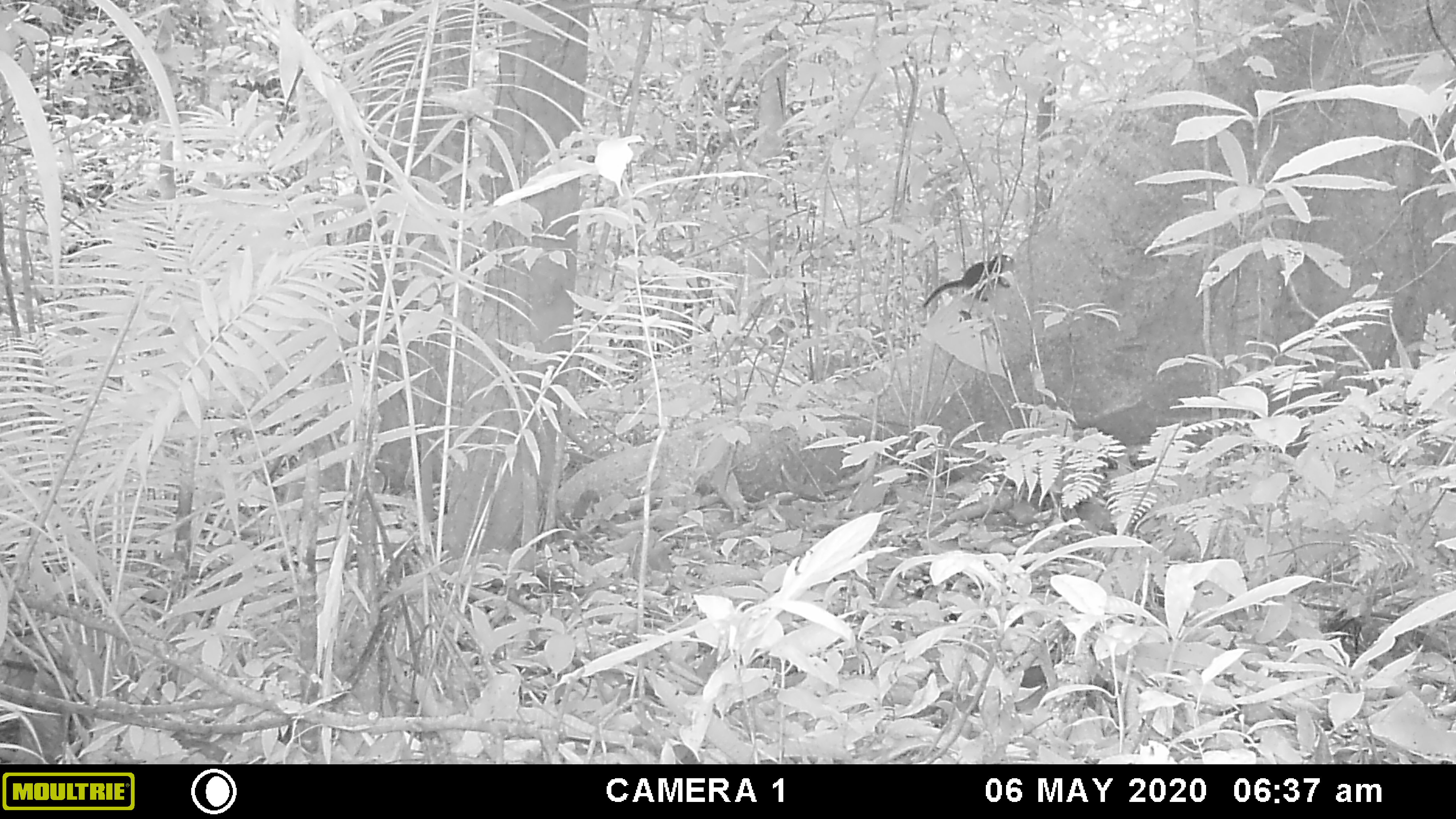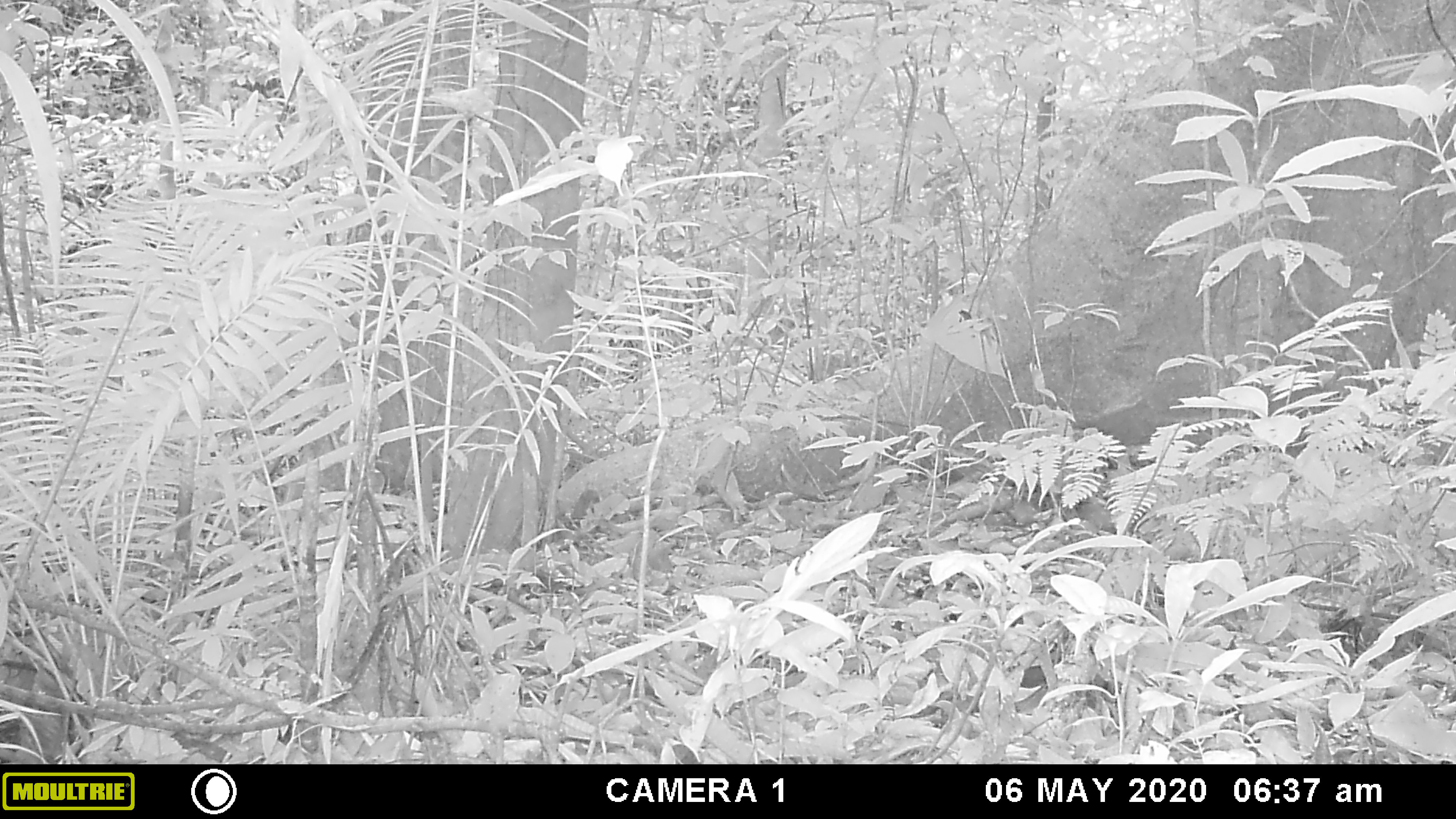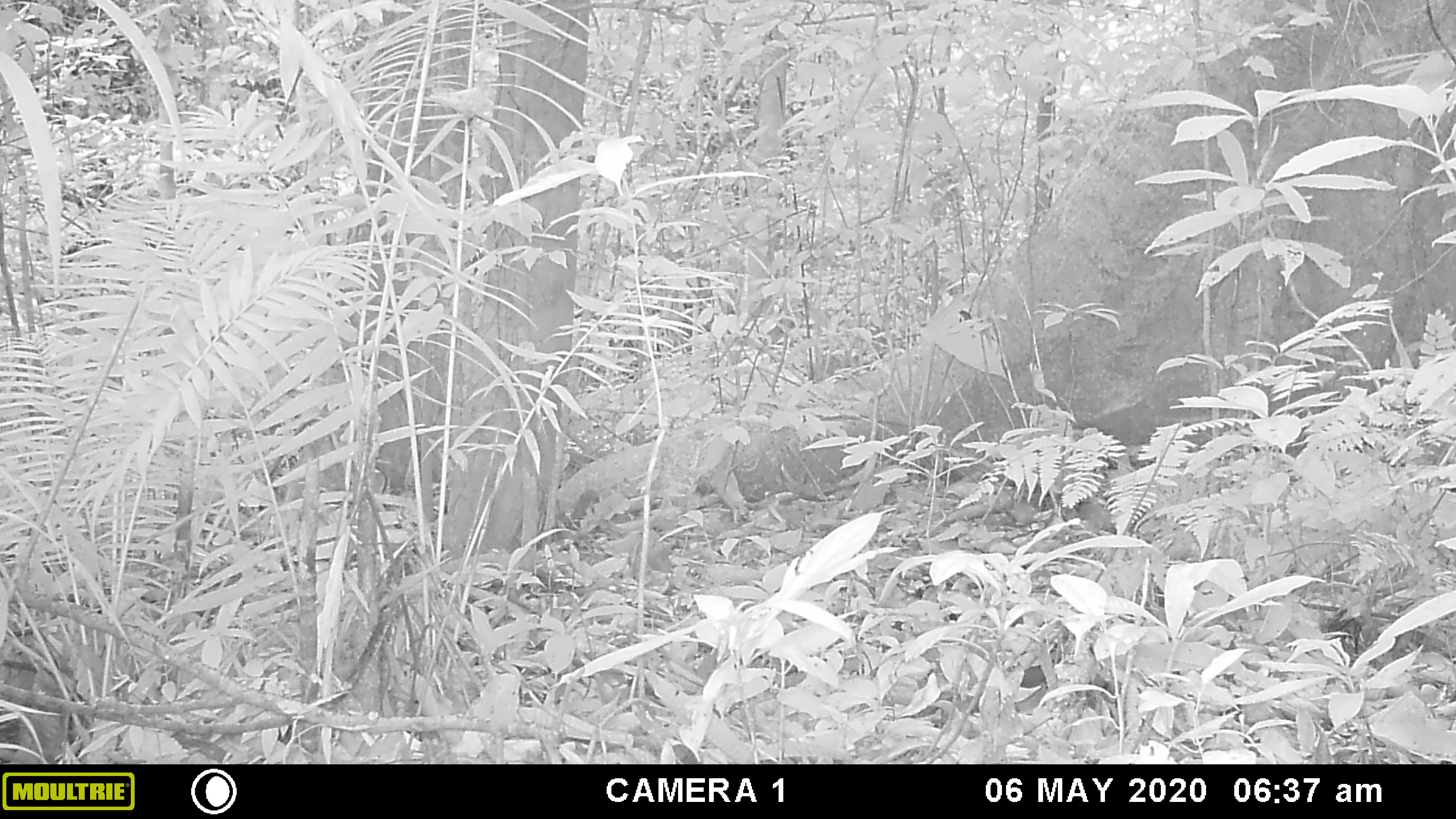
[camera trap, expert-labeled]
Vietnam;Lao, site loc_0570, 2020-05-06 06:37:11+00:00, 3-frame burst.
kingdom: Animalia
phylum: Chordata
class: Mammalia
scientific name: Mammalia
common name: mammal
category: unidentified small mammal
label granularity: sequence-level